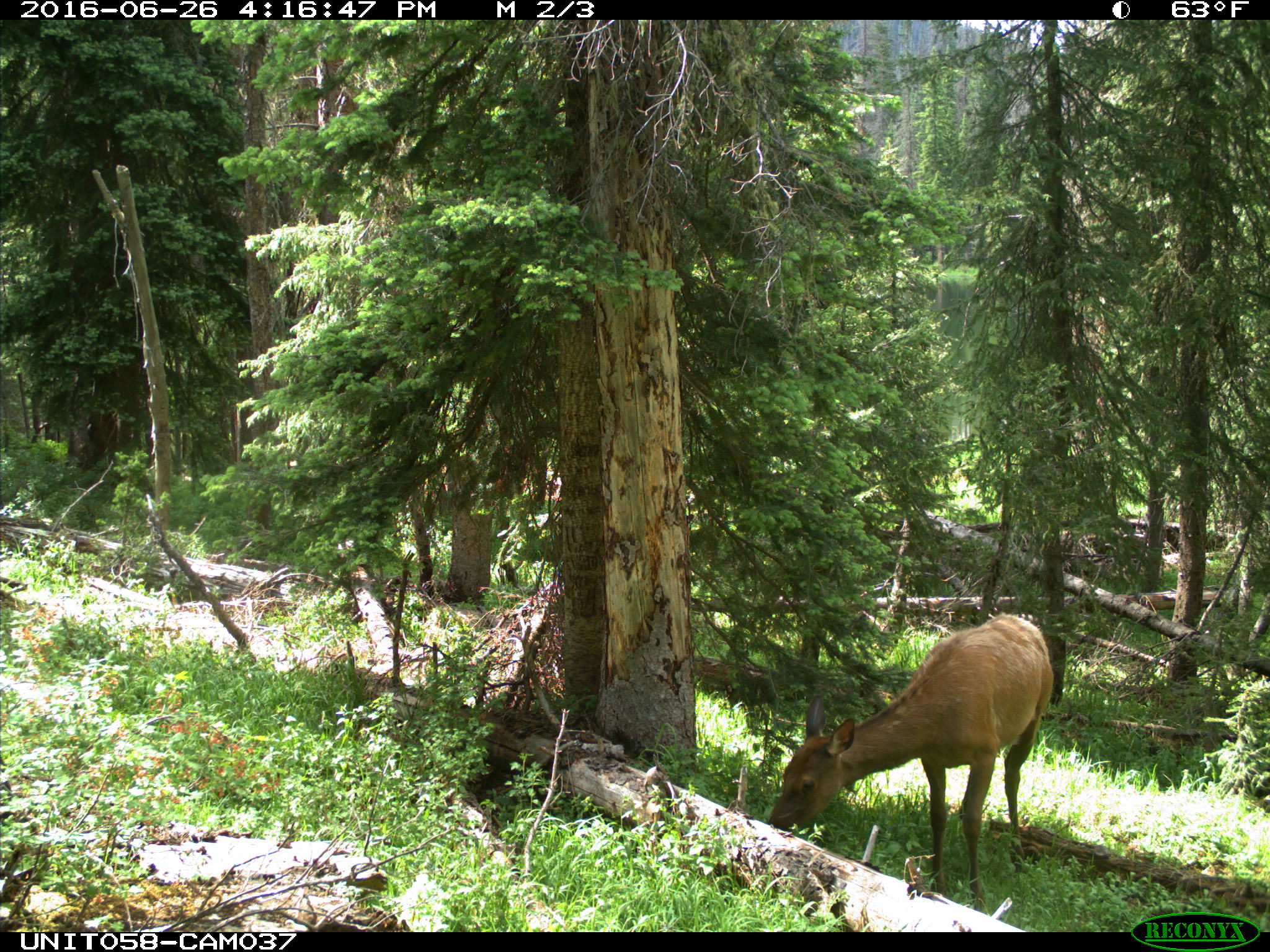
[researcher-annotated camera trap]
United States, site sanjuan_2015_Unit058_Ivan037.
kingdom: Animalia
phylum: Chordata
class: Mammalia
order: Artiodactyla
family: Cervidae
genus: Cervus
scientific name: Cervus elaphus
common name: red deer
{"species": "Cervus elaphus (red deer)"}